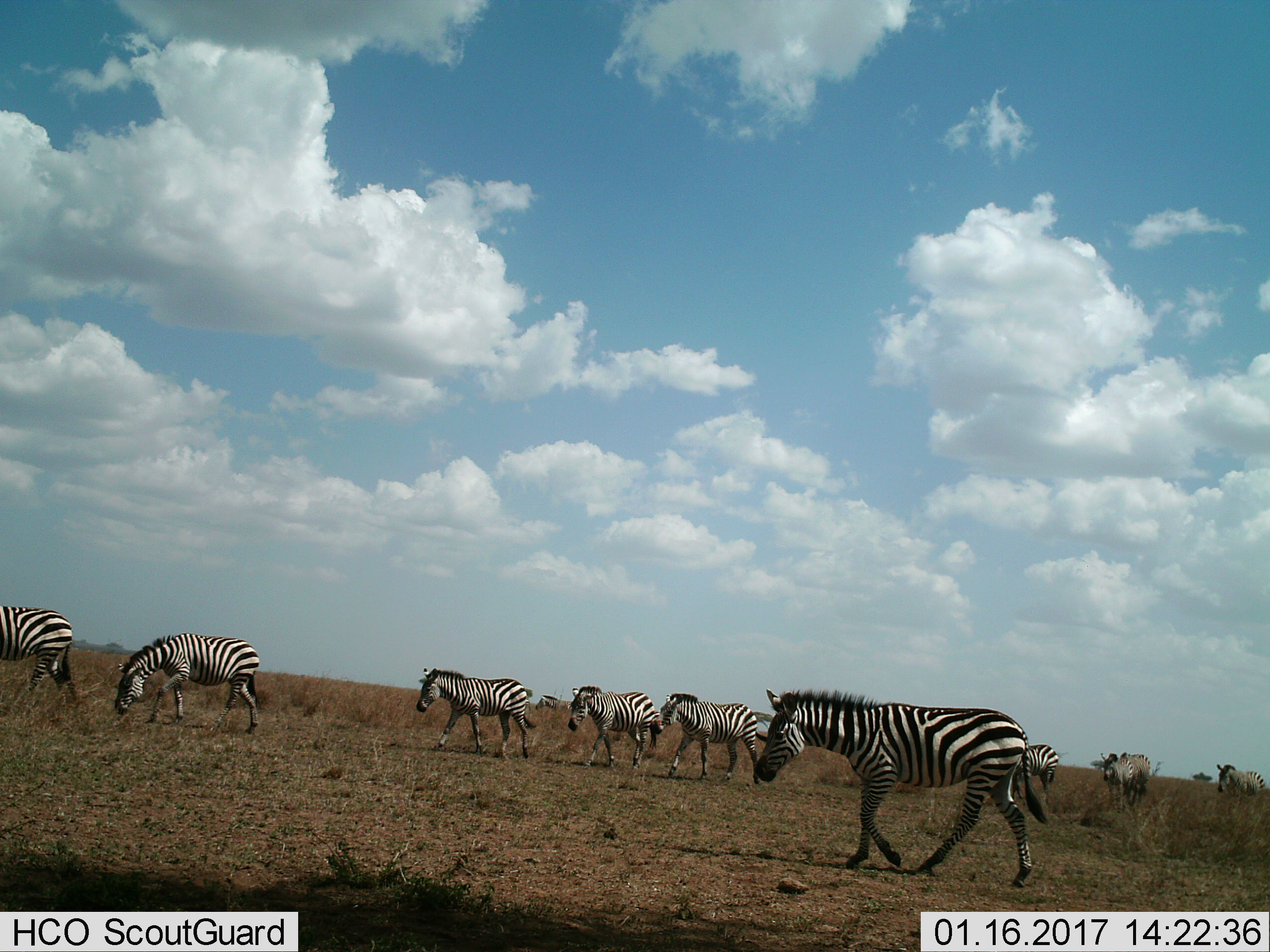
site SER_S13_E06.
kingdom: Animalia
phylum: Chordata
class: Mammalia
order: Perissodactyla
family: Equidae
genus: Equus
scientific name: Equus quagga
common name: plains zebra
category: zebraplains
Zebraplains (plains zebra) (Equus quagga), count 10. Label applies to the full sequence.